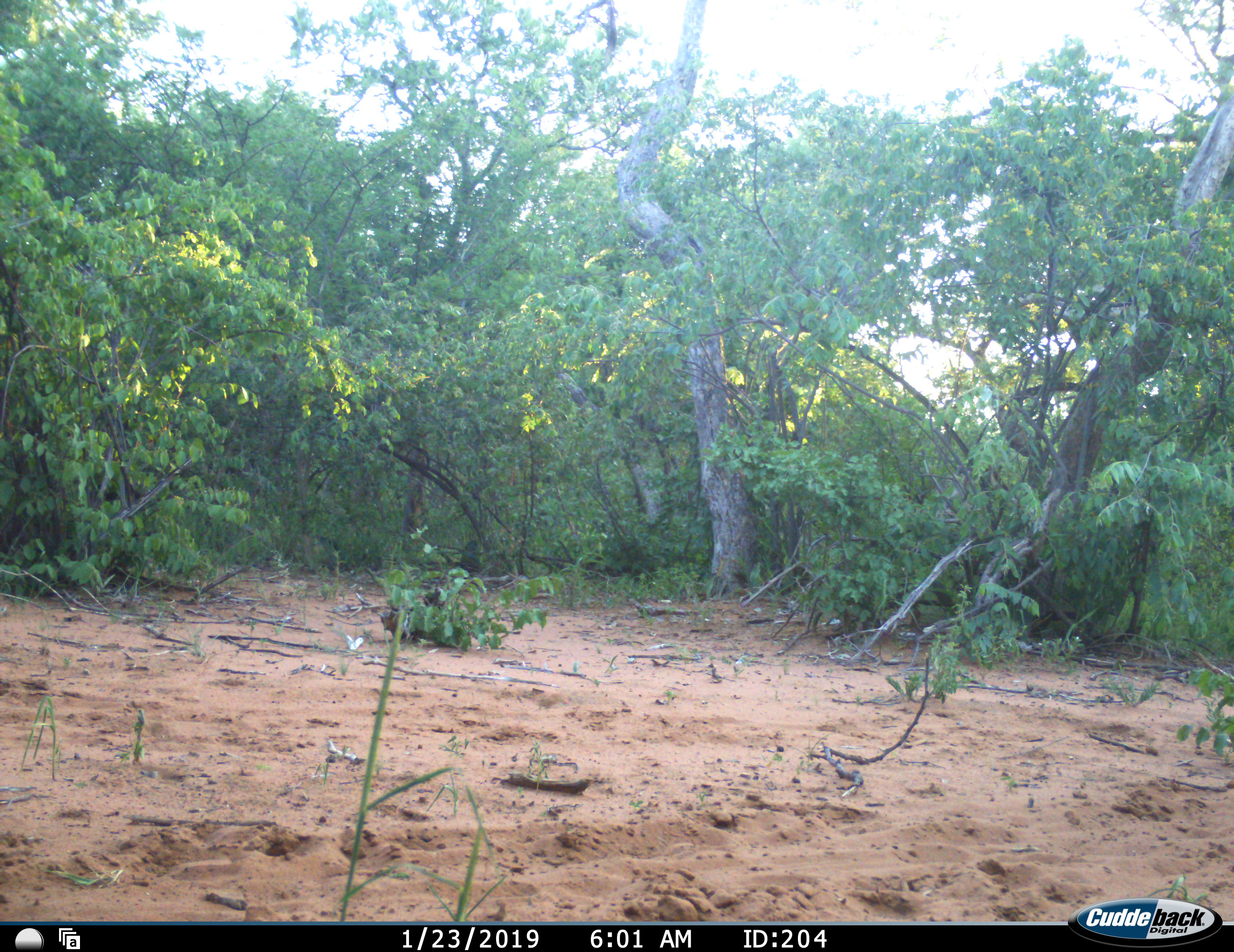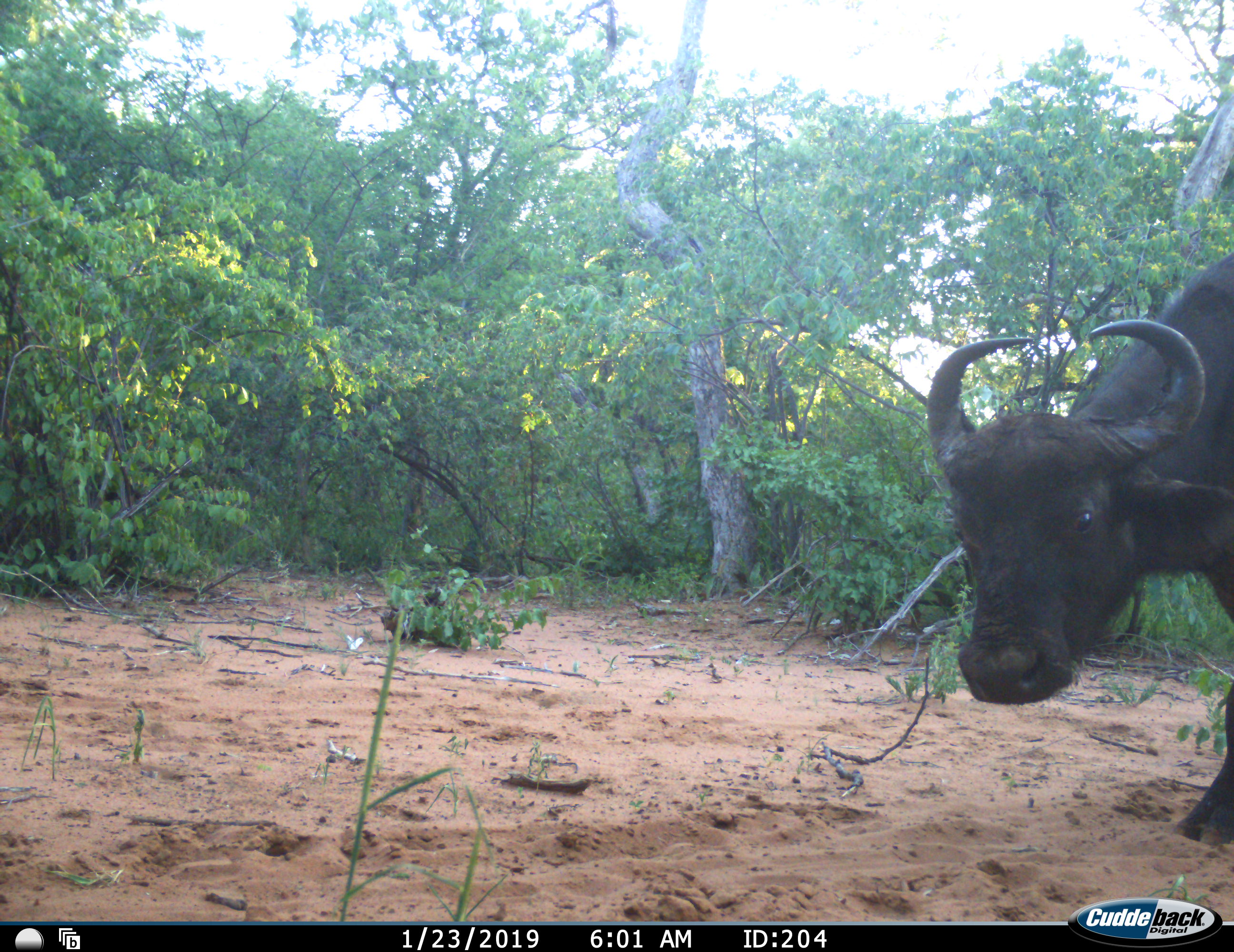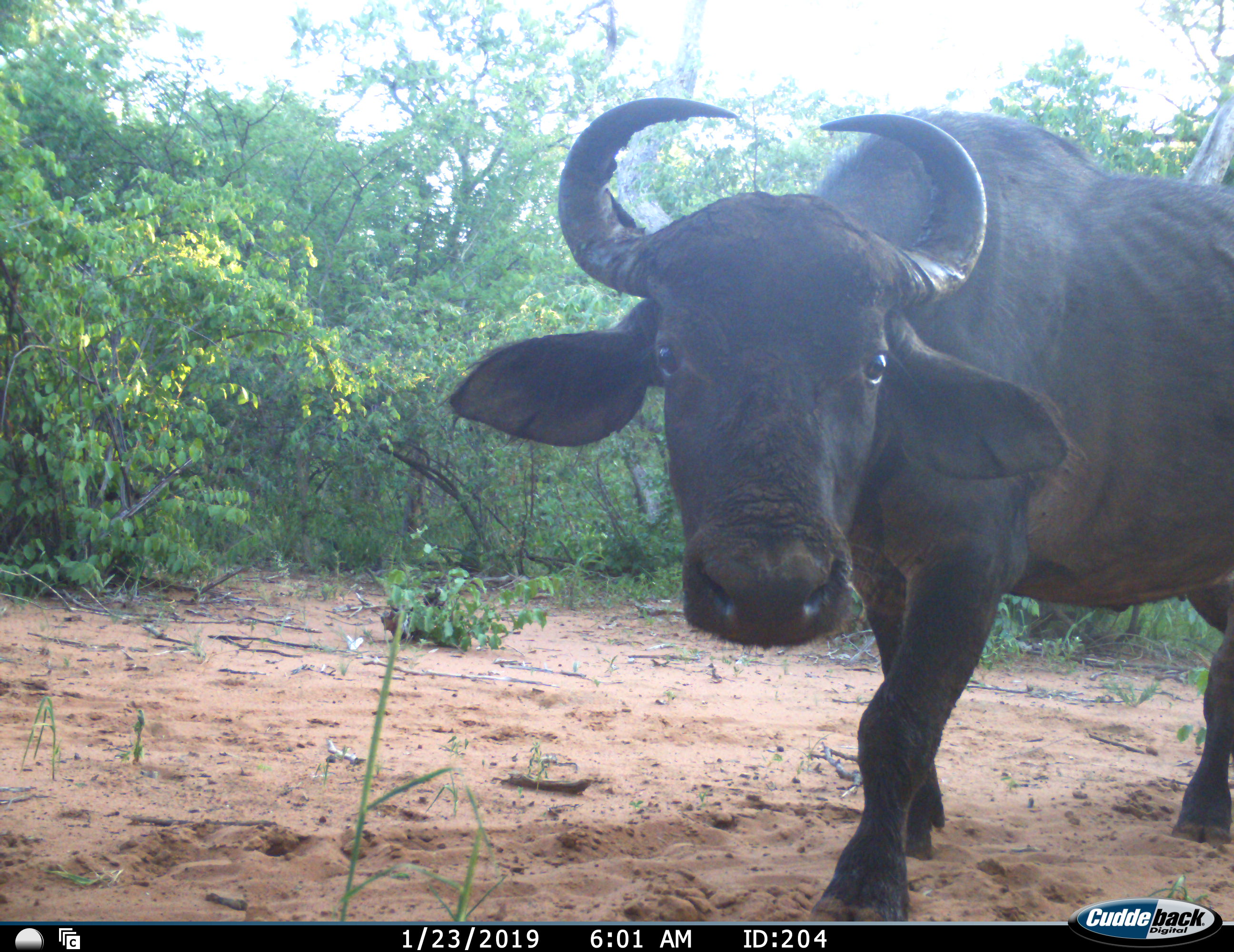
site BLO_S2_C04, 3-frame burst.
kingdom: Animalia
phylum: Chordata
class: Mammalia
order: Artiodactyla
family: Bovidae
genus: Syncerus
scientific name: Syncerus caffer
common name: african buffalo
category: buffalo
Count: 1.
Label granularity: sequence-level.